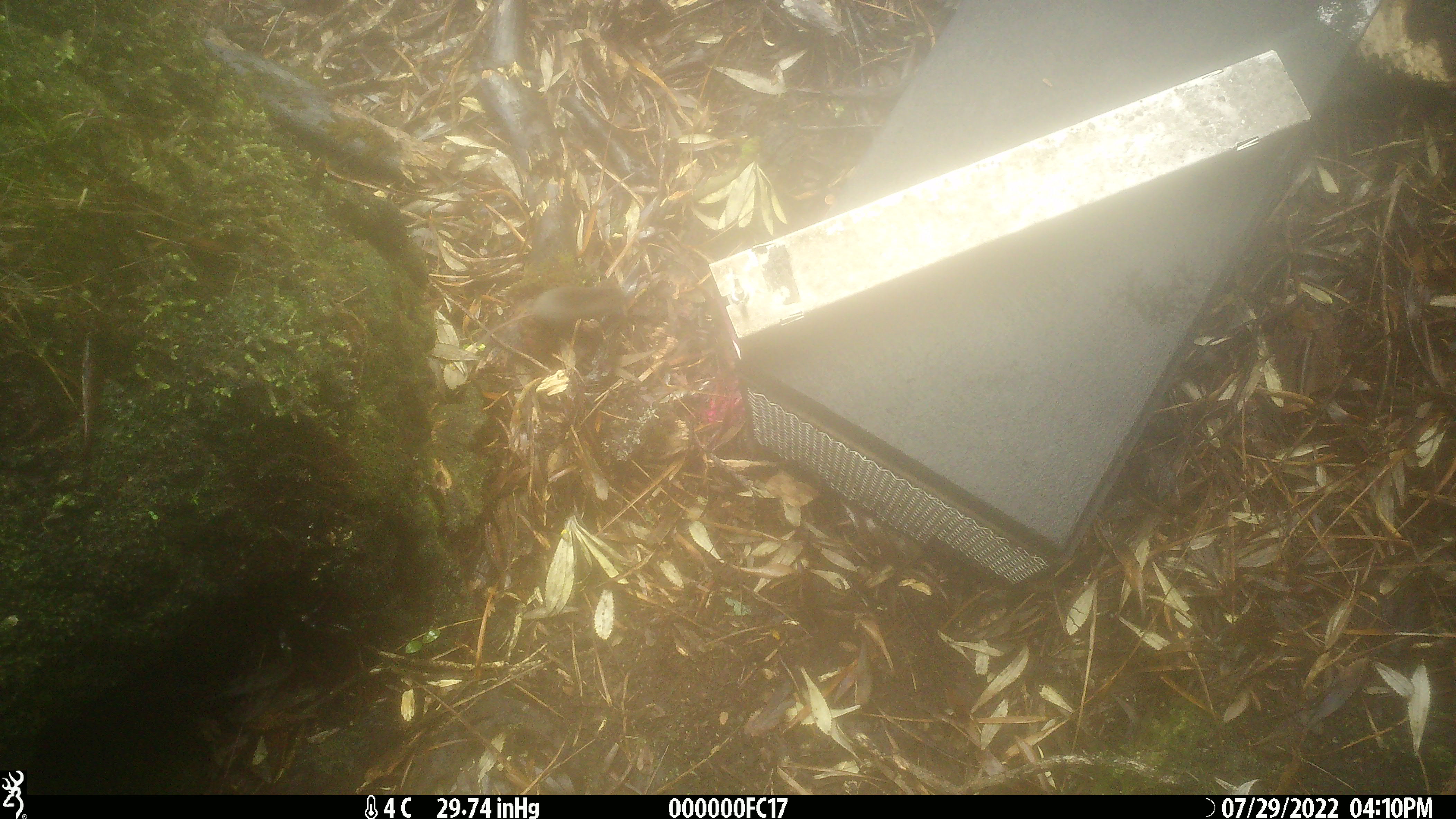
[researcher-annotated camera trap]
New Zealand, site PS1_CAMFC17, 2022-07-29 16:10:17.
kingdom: Animalia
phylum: Chordata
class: Mammalia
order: Rodentia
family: Muridae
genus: Mus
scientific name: Mus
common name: mouse